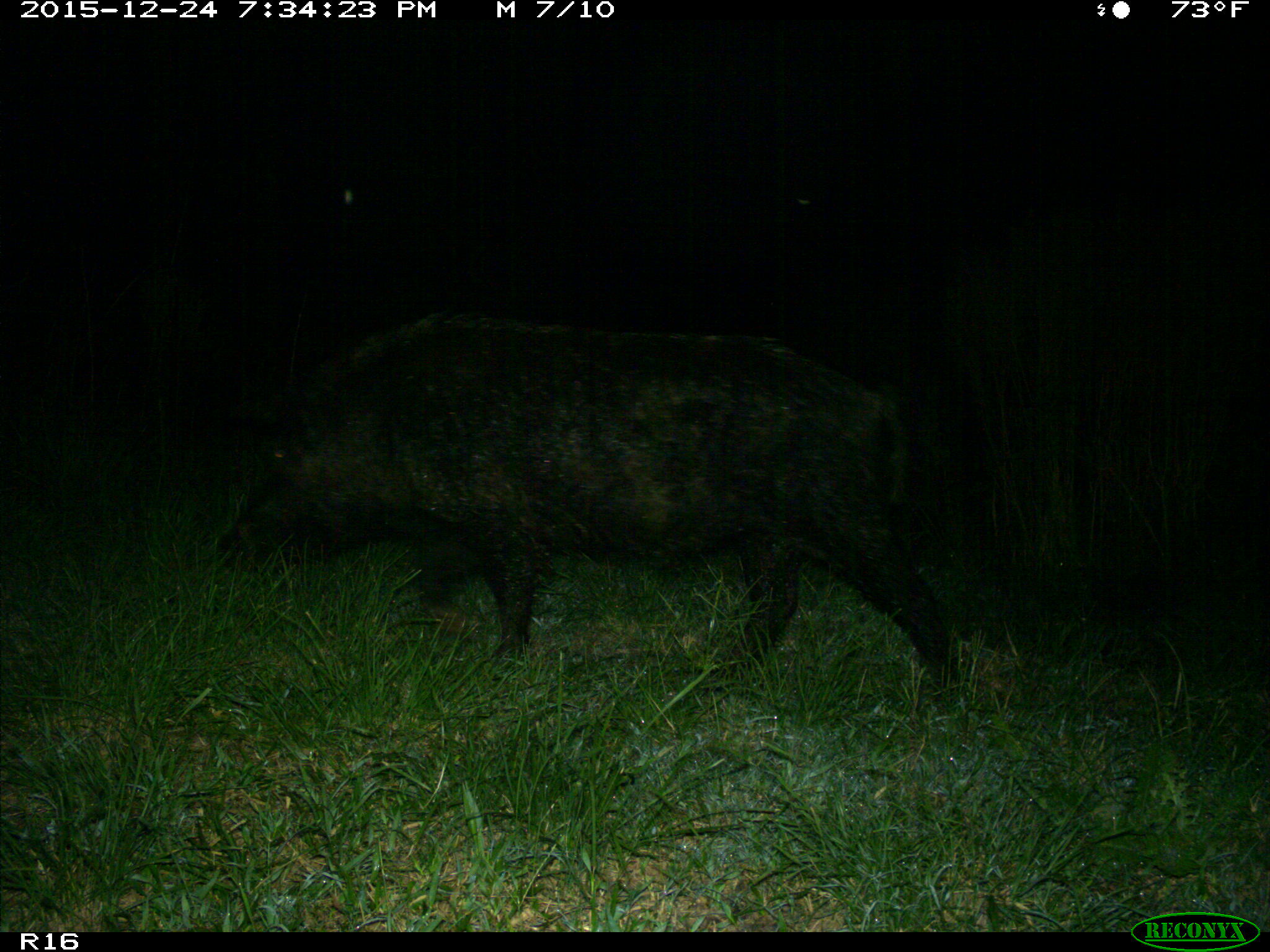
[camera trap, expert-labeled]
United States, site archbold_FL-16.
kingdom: Animalia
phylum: Chordata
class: Mammalia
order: Artiodactyla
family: Suidae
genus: Sus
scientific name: Sus scrofa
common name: wild boar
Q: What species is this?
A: Sus scrofa (wild boar).